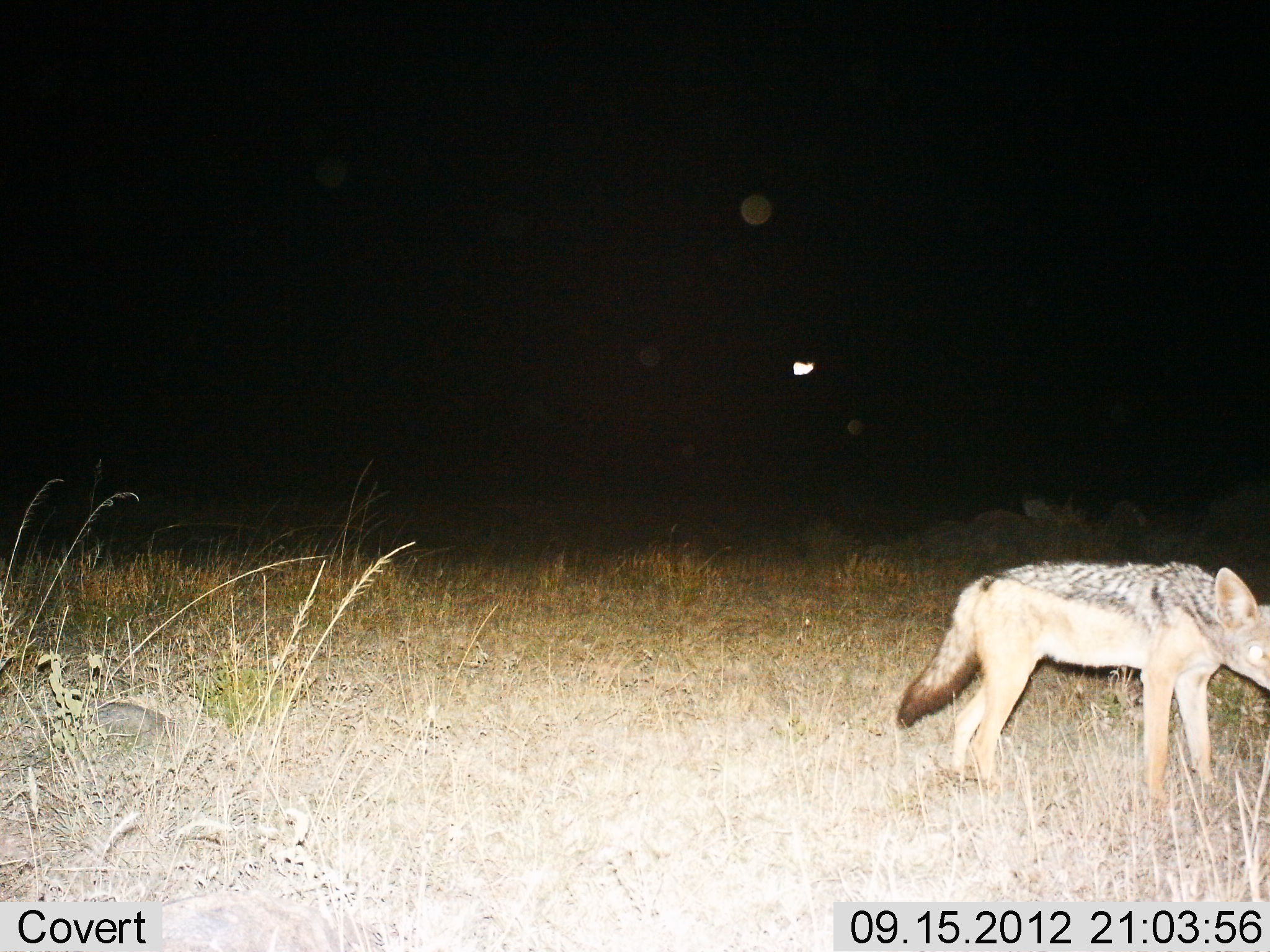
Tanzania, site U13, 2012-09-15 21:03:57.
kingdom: Animalia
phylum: Chordata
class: Mammalia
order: Carnivora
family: Canidae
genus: Lupulella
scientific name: Lupulella mesomelas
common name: black-backed jackal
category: jackal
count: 1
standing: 100%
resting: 0%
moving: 0%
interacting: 0%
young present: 0%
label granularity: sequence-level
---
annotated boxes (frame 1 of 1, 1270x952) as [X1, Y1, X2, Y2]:
animal: [894, 559, 1270, 799]; [35, 478, 121, 577]